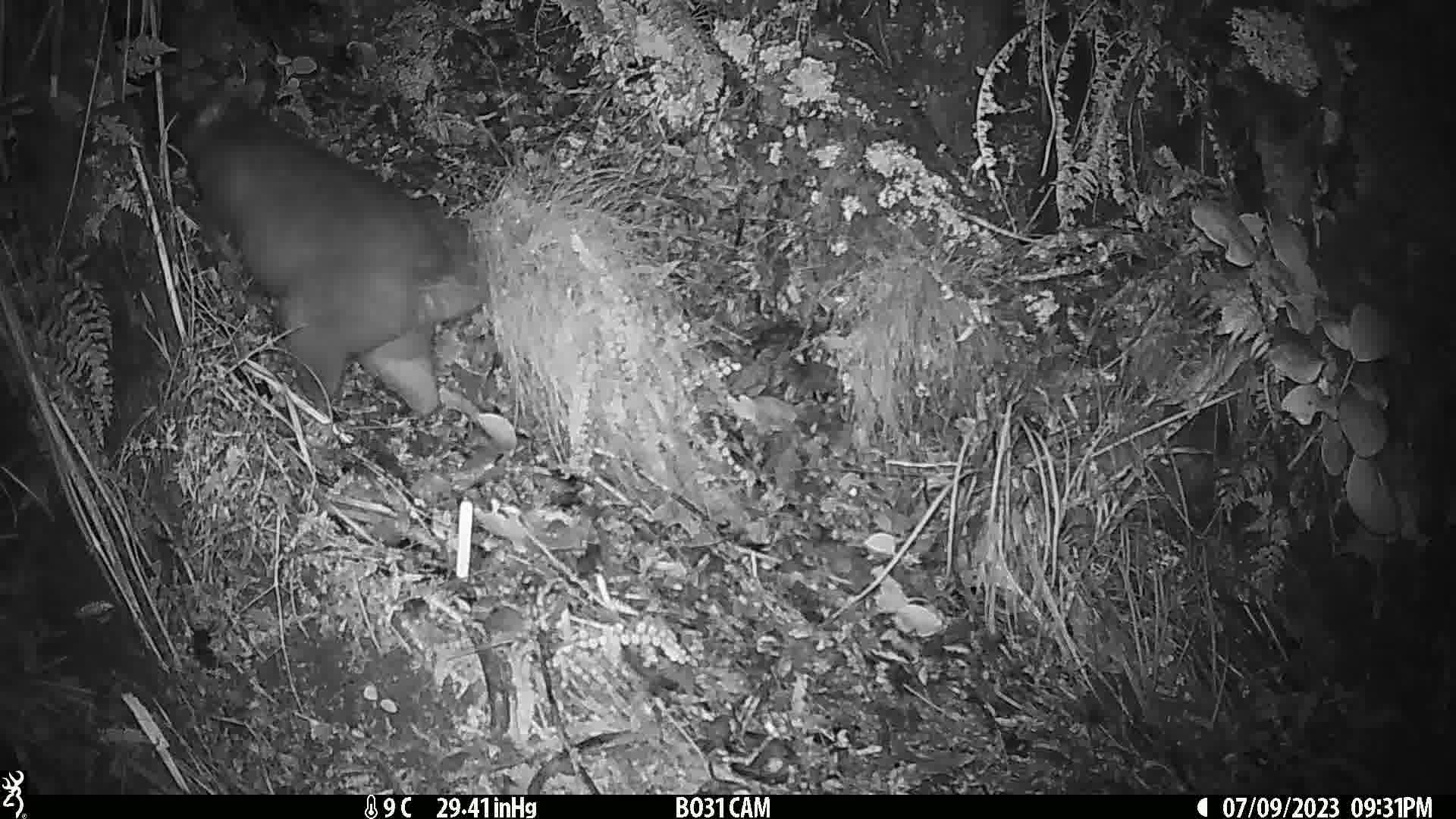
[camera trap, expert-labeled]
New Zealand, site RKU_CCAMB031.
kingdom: Animalia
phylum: Chordata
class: Mammalia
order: Diprotodontia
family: Phalangeridae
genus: Trichosurus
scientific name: Trichosurus vulpecula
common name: common brushtail possum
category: possum